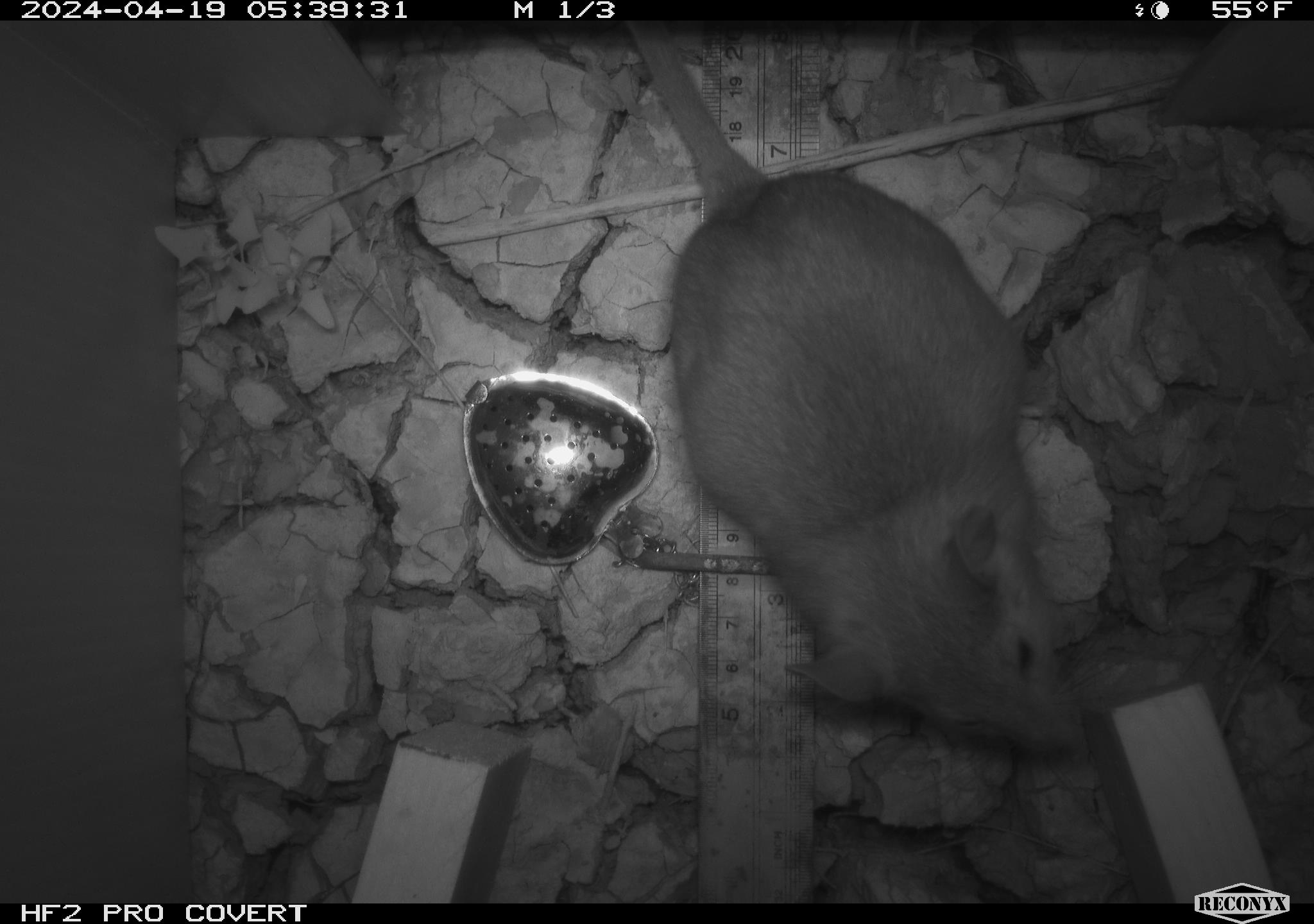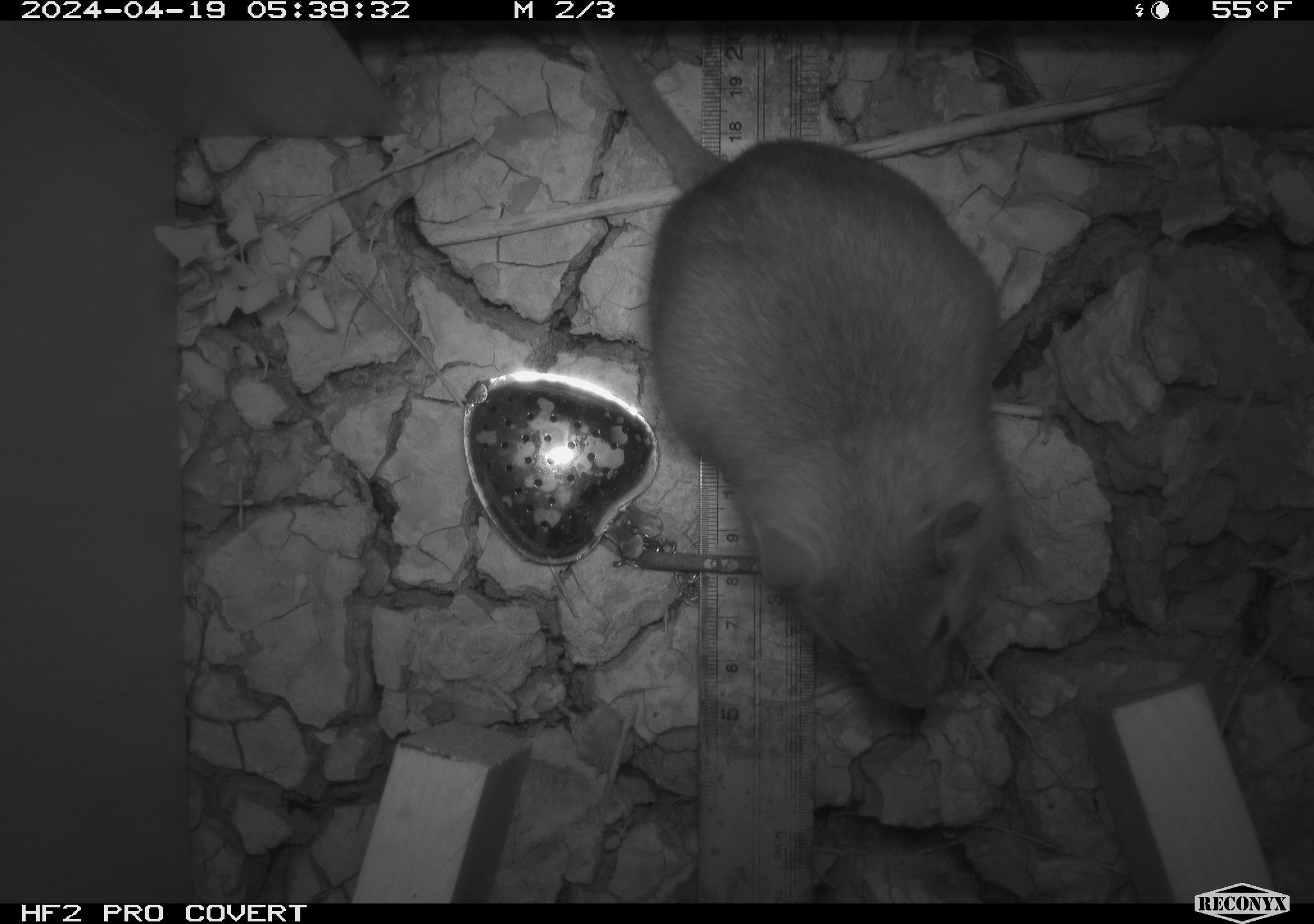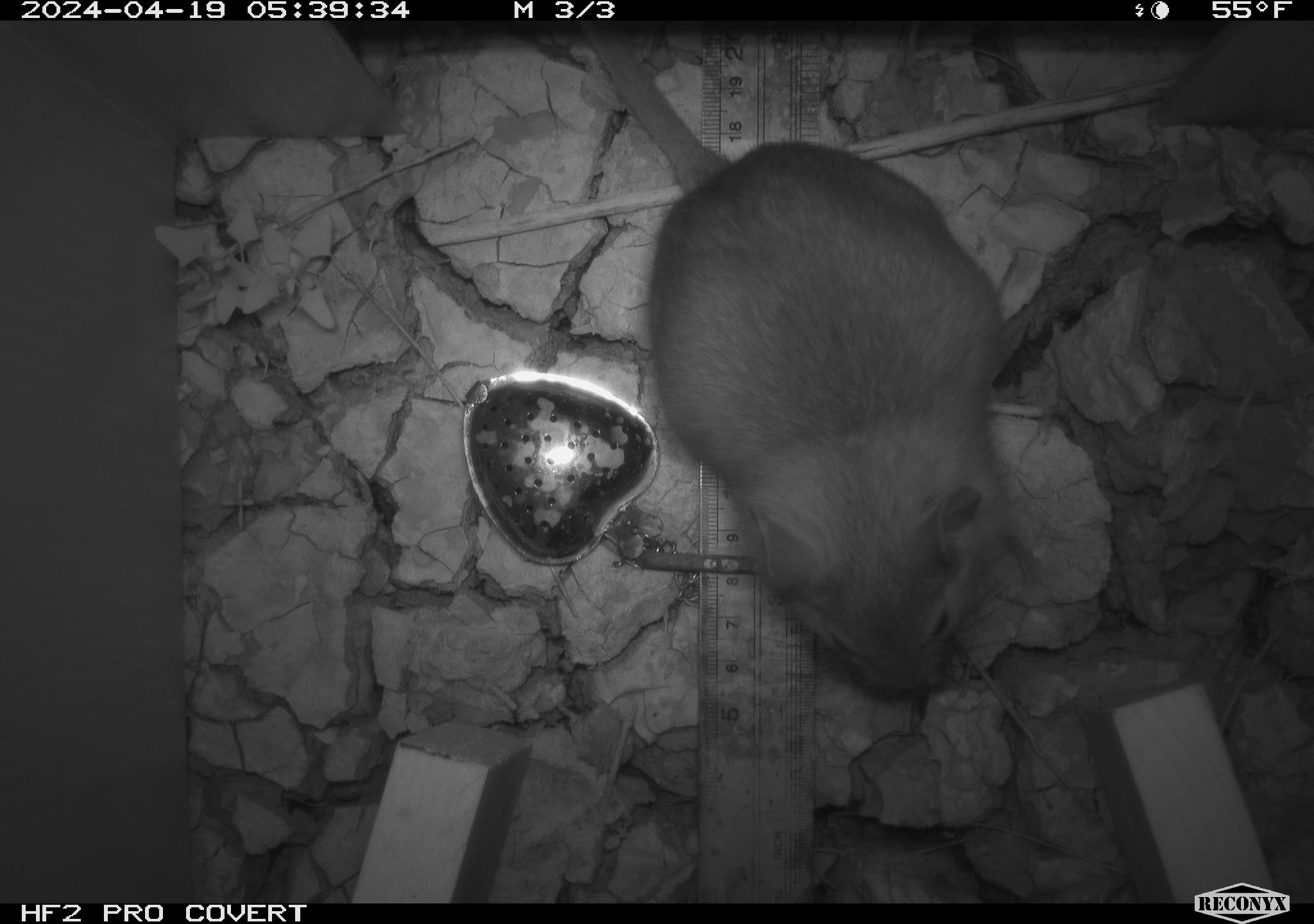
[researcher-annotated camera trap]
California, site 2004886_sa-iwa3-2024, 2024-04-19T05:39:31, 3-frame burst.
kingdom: Animalia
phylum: Chordata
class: Mammalia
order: Rodentia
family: Cricetidae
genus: Neotoma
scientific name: Neotoma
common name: pack rat or woodrat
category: neotoma species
Neotoma species (pack rat or woodrat) (Neotoma).